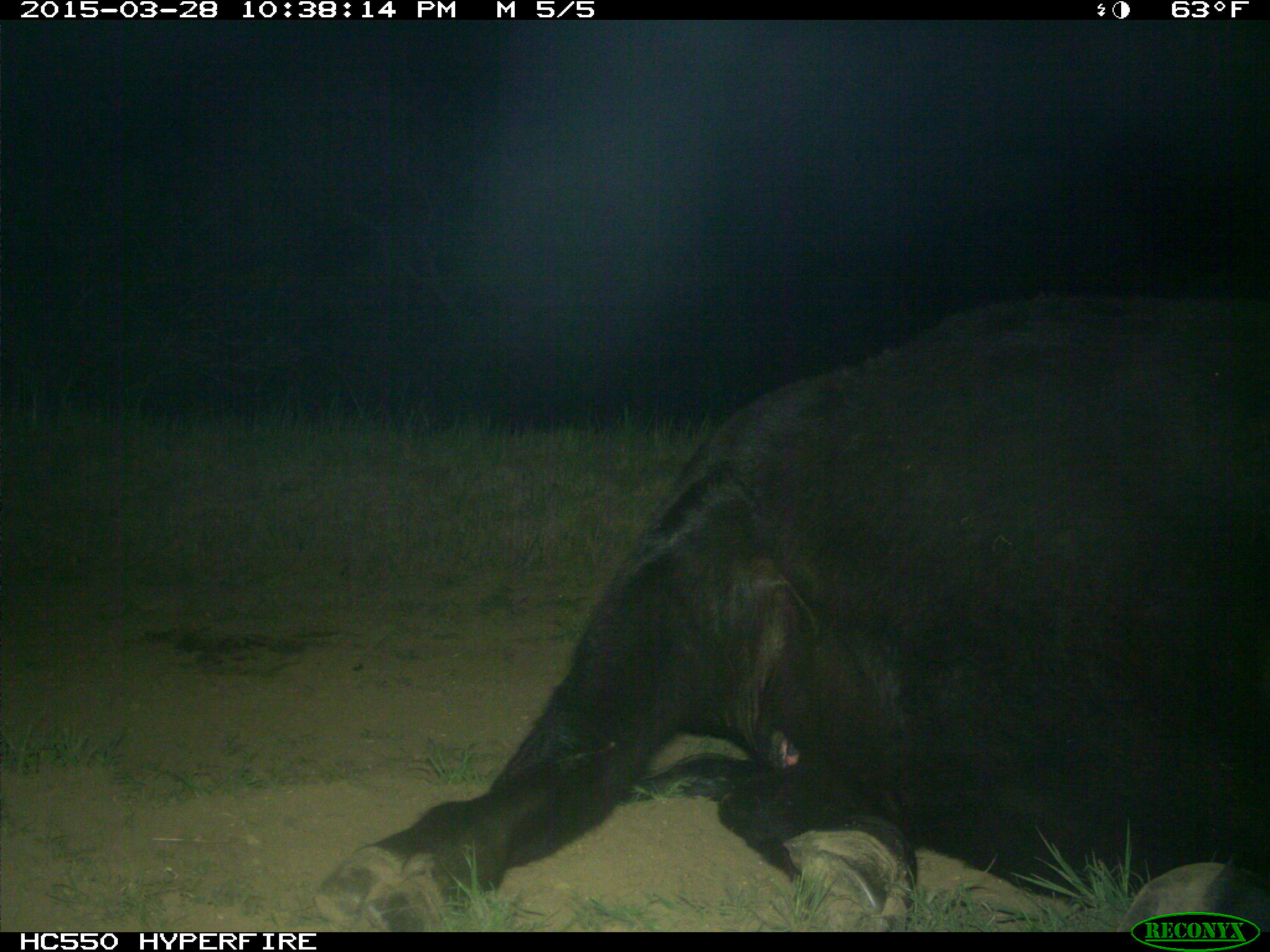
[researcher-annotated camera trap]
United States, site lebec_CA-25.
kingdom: Animalia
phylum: Chordata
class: Mammalia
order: Artiodactyla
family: Bovidae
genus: Bos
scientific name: Bos taurus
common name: domestic cow